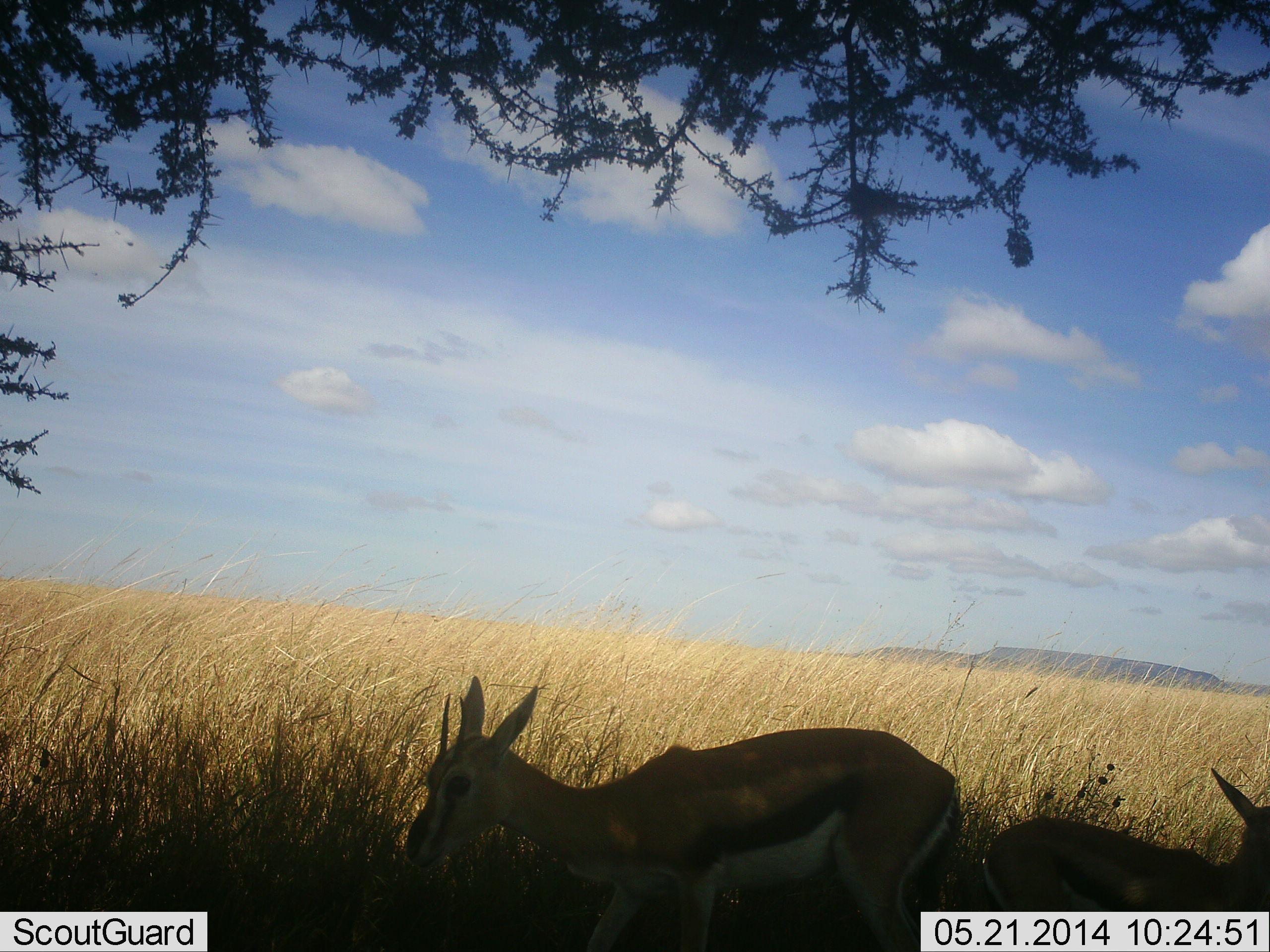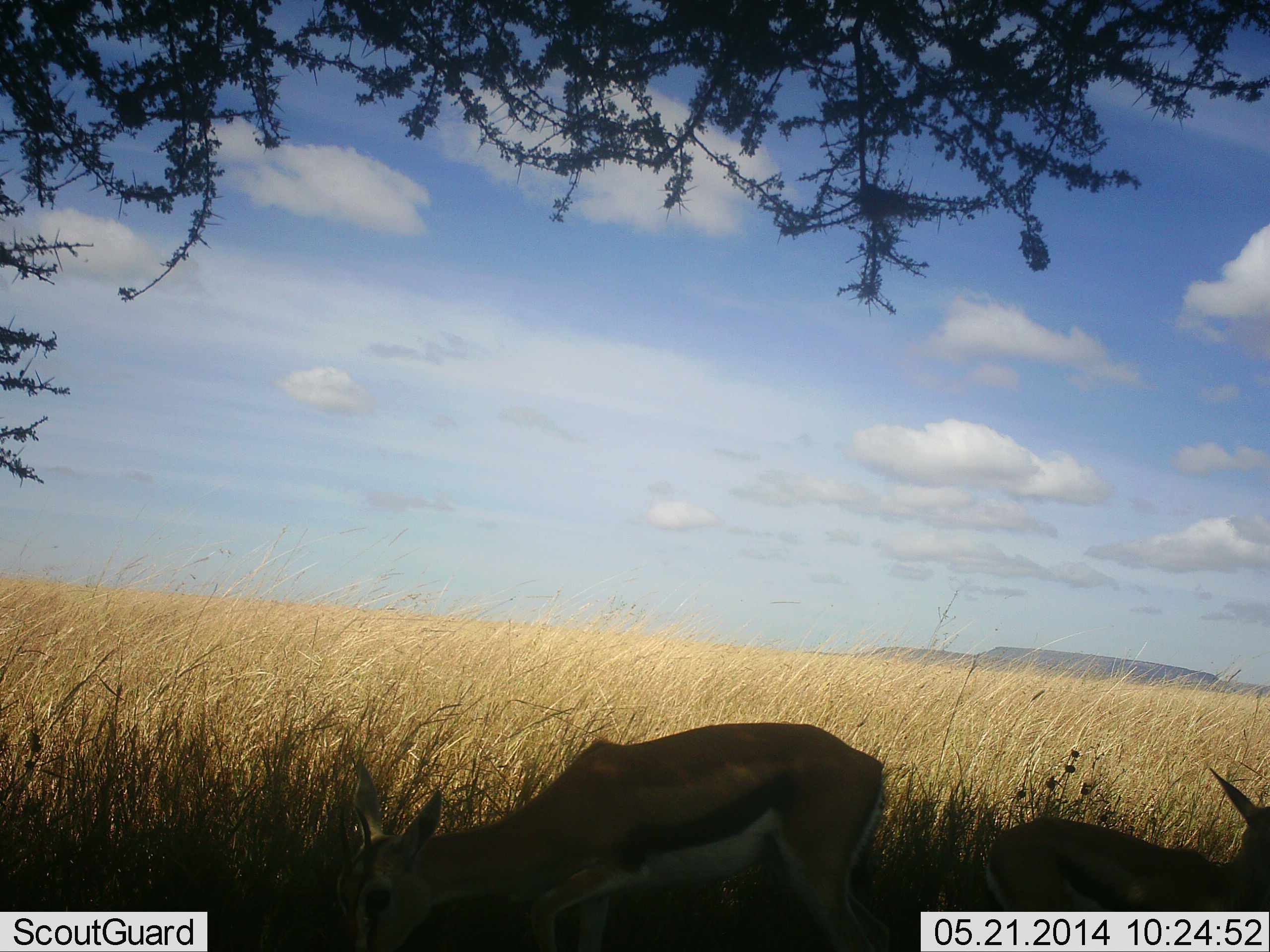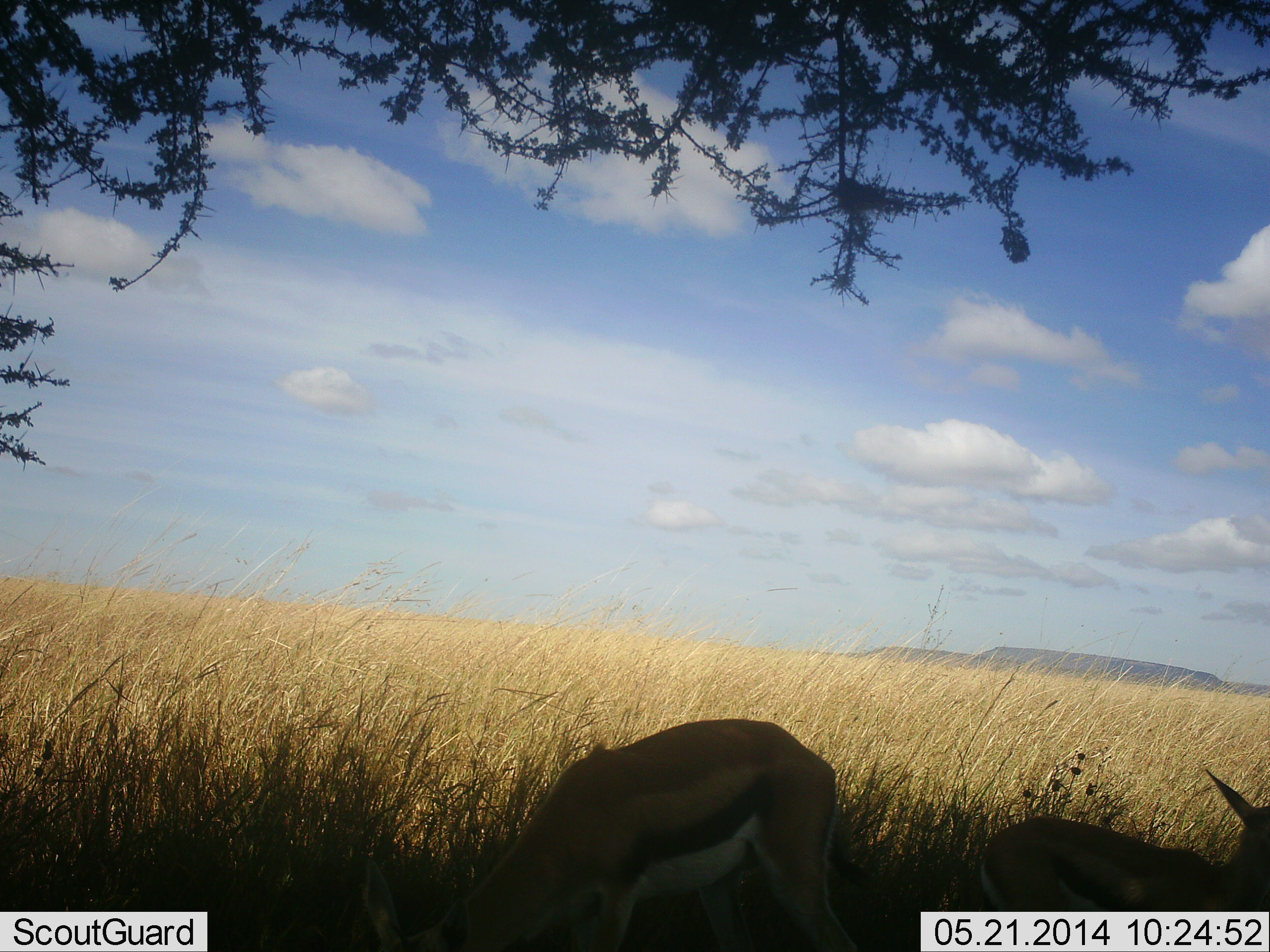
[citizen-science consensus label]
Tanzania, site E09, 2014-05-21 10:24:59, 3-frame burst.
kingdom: Animalia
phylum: Chordata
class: Mammalia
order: Artiodactyla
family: Bovidae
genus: Eudorcas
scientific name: Eudorcas thomsonii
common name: thomson's gazelle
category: gazellethomsons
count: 2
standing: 10%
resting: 40%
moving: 10%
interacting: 0%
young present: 20%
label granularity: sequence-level